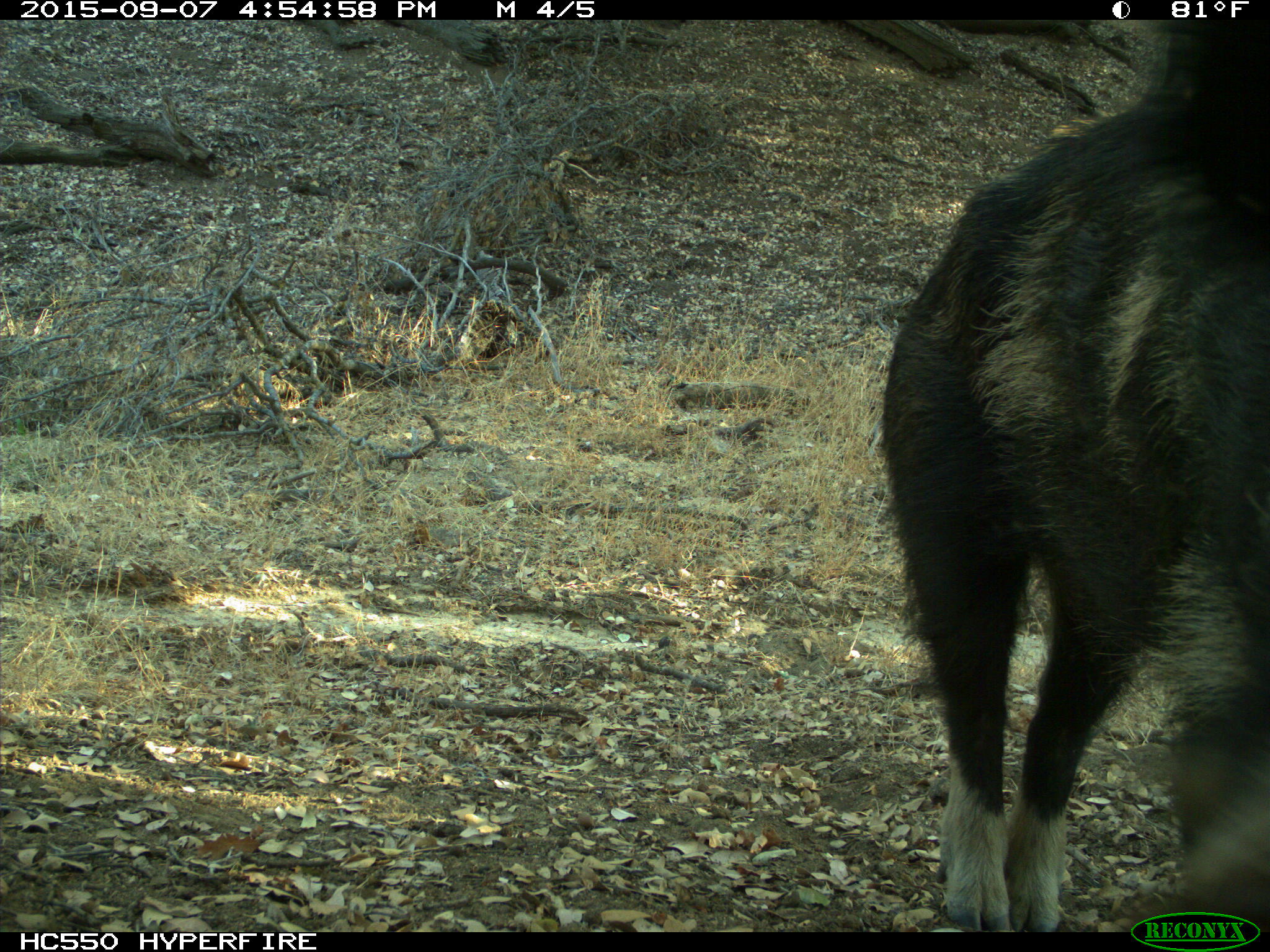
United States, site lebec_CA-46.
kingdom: Animalia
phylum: Chordata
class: Mammalia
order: Artiodactyla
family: Suidae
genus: Sus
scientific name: Sus scrofa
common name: wild boar